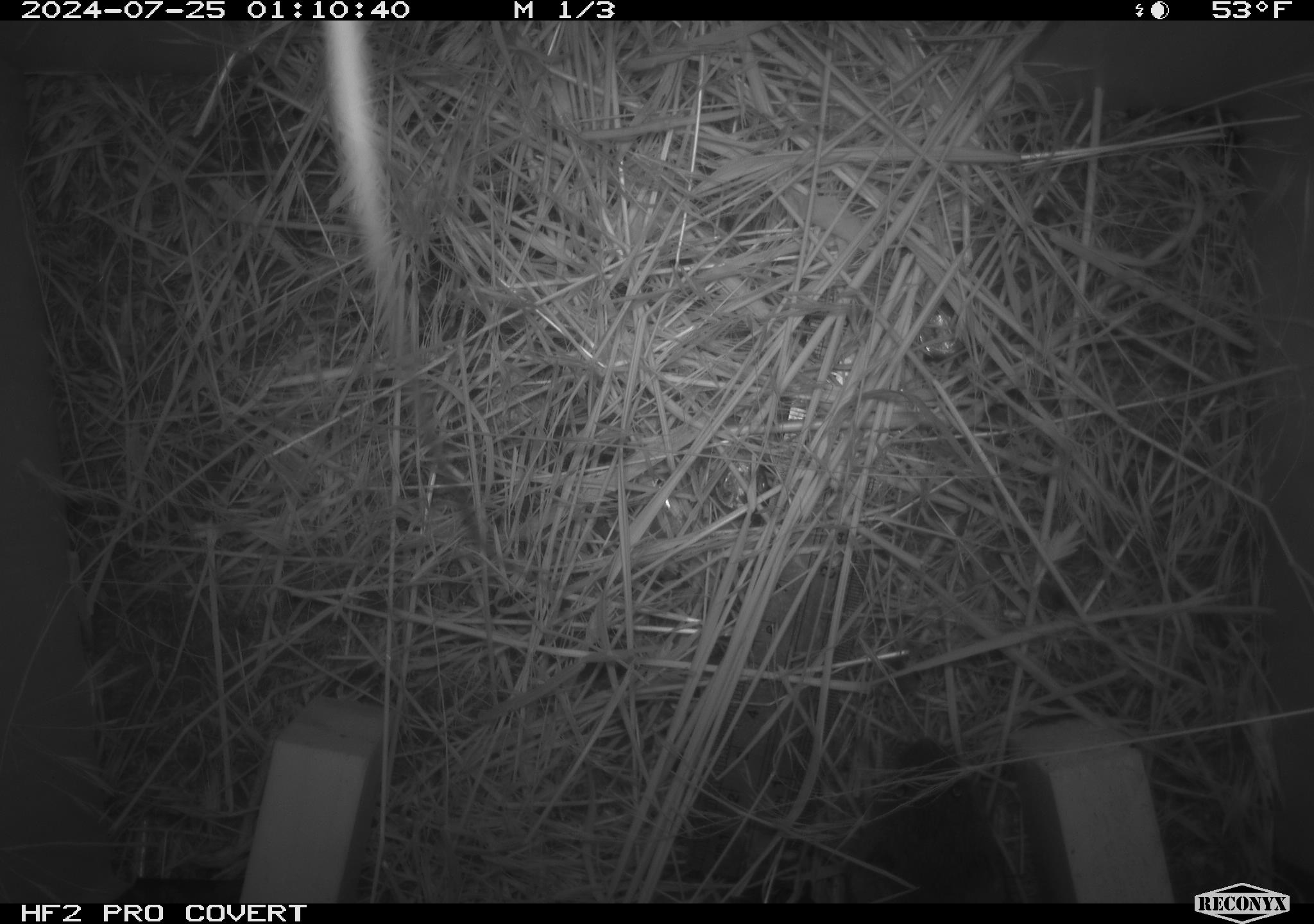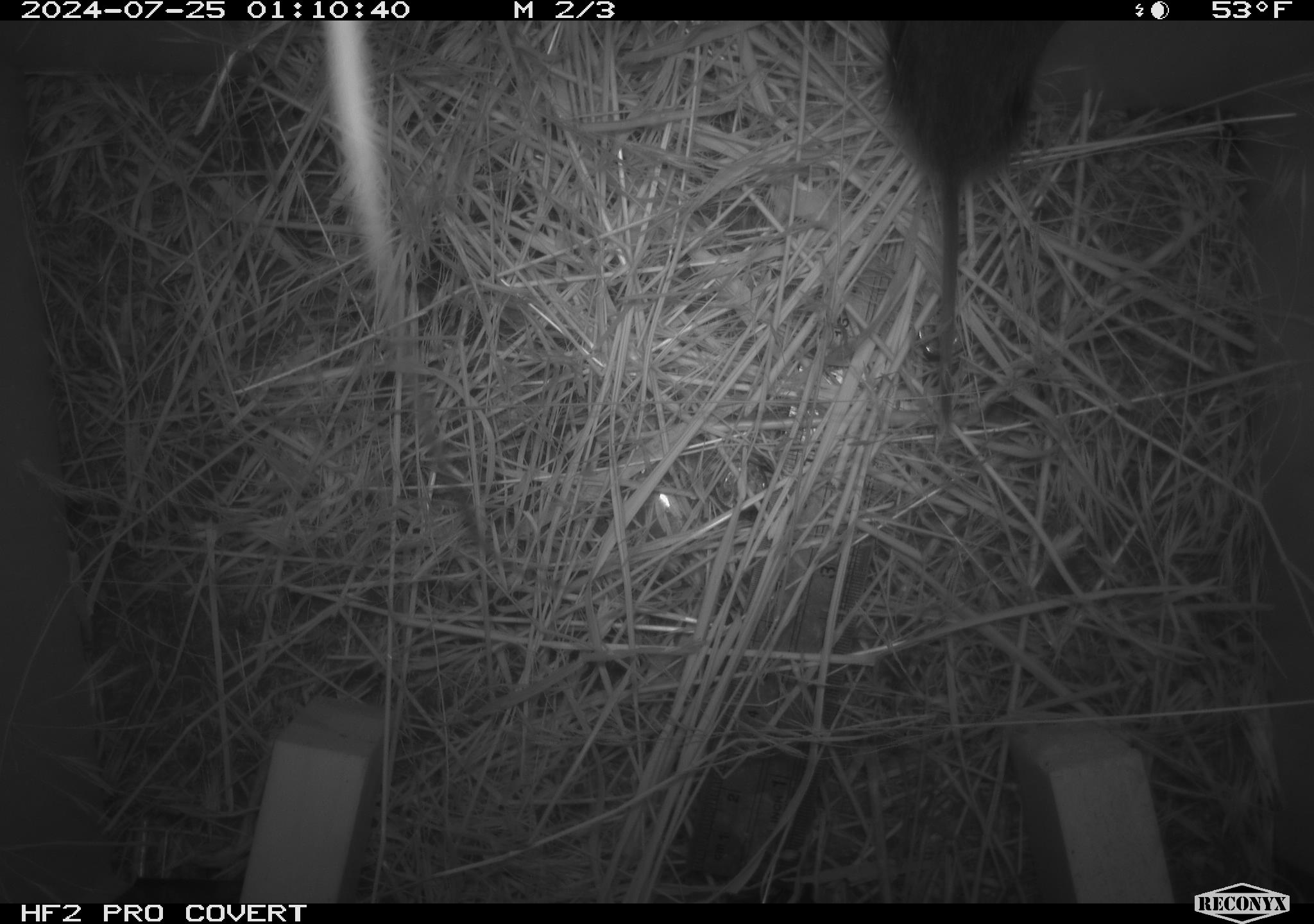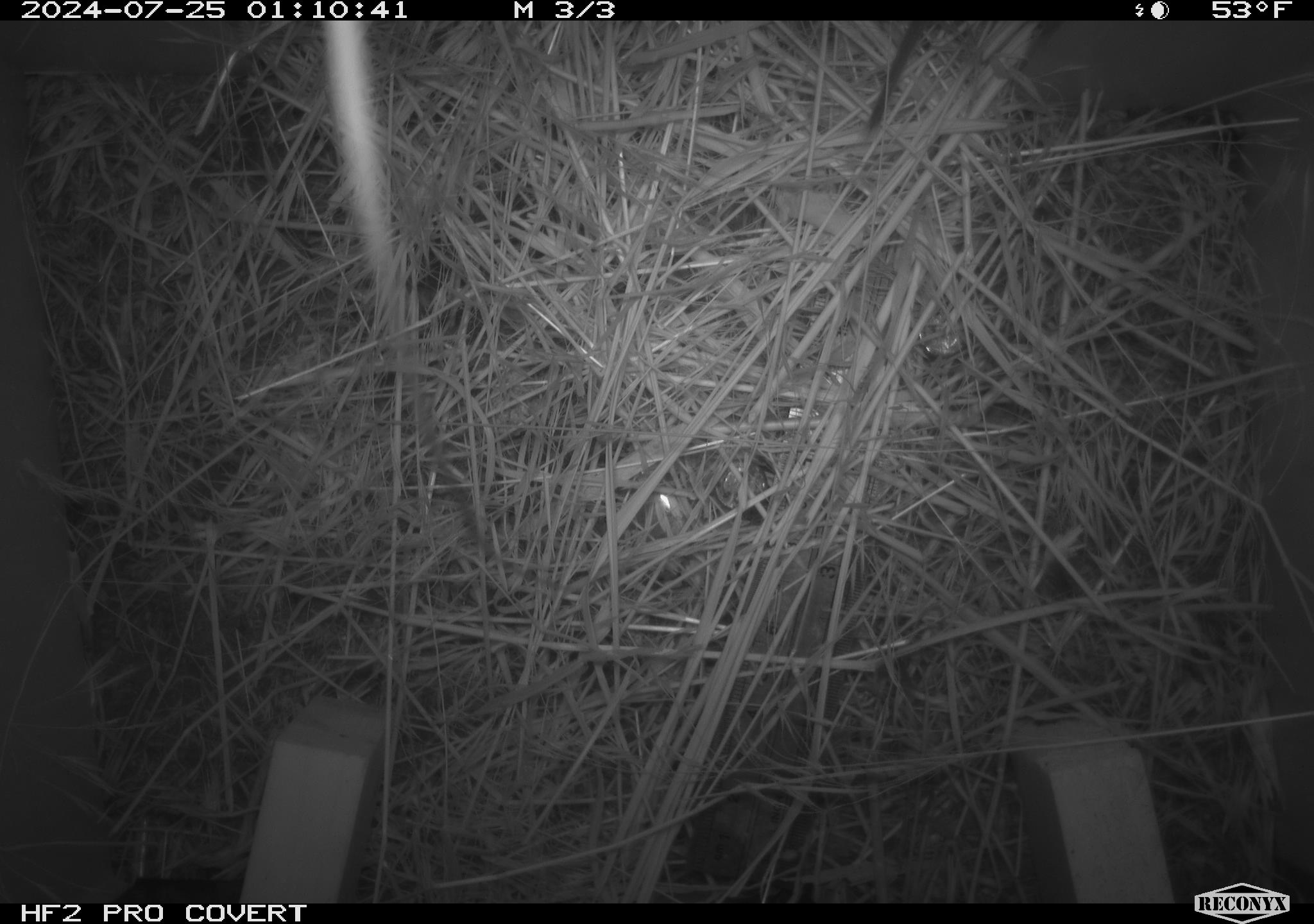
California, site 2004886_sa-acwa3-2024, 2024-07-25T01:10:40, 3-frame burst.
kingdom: Animalia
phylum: Chordata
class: Mammalia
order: Rodentia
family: Cricetidae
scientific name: Arvicolinae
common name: voles, lemmings, and muskrats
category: arvicolinae subfamily